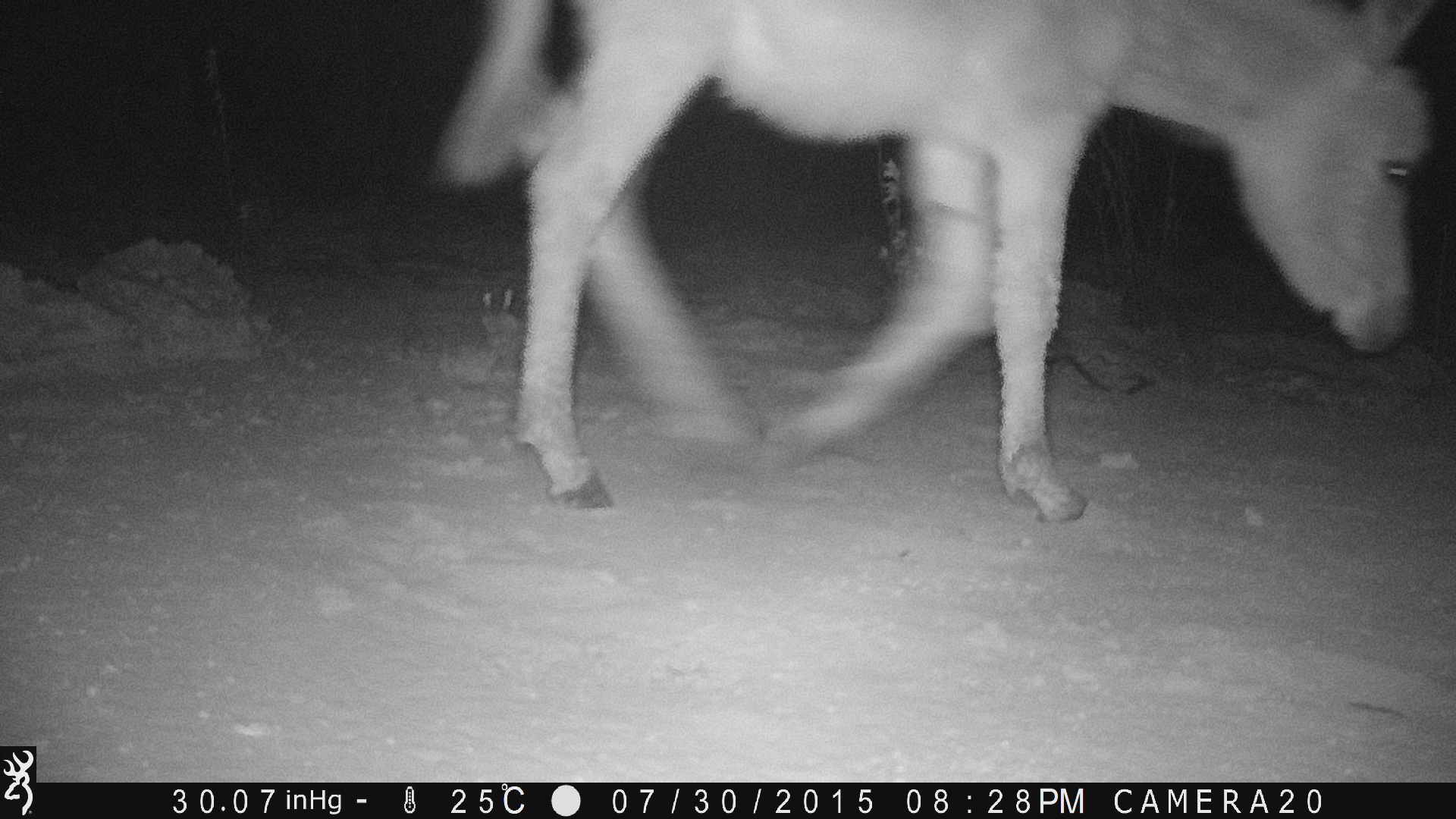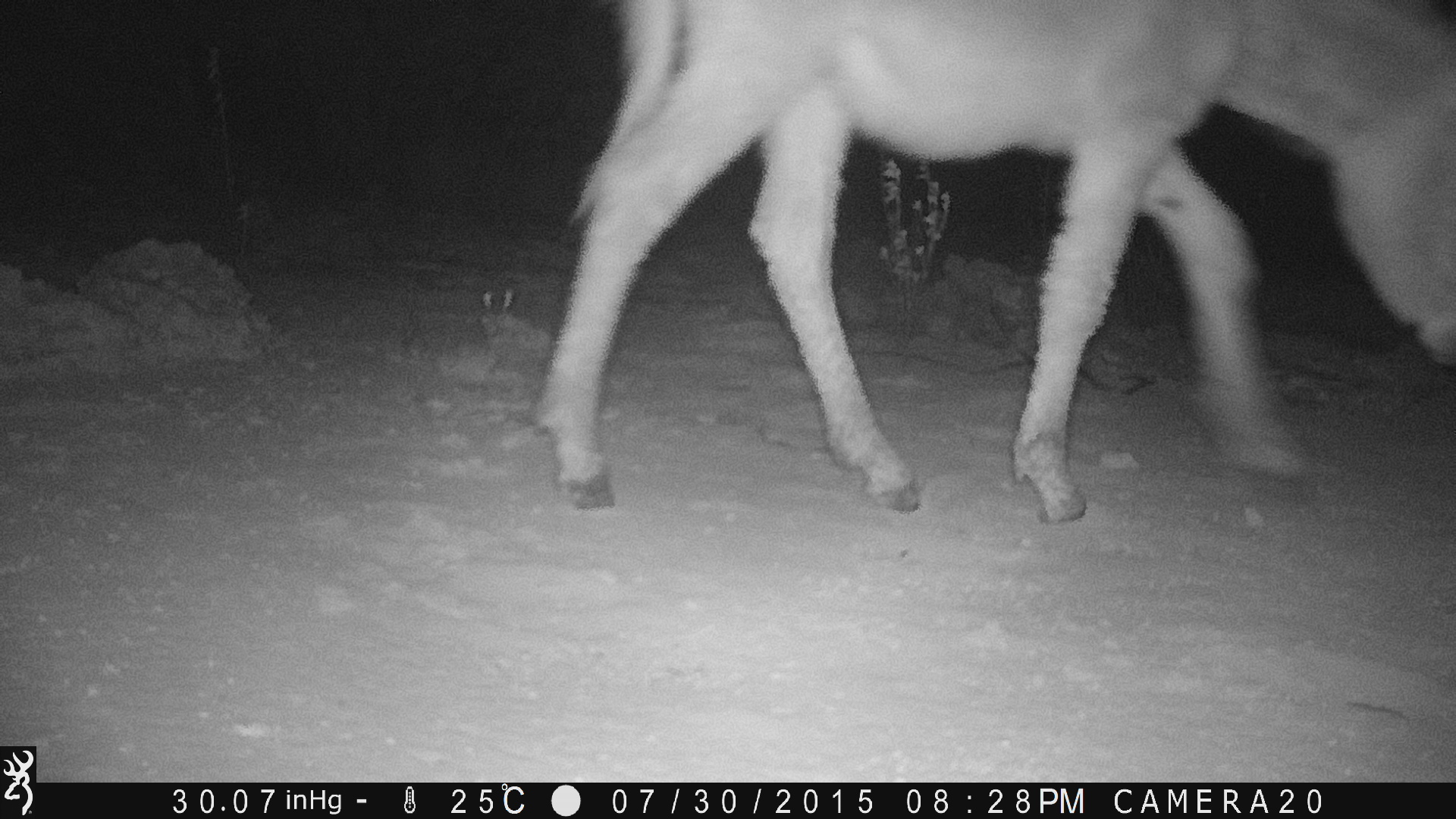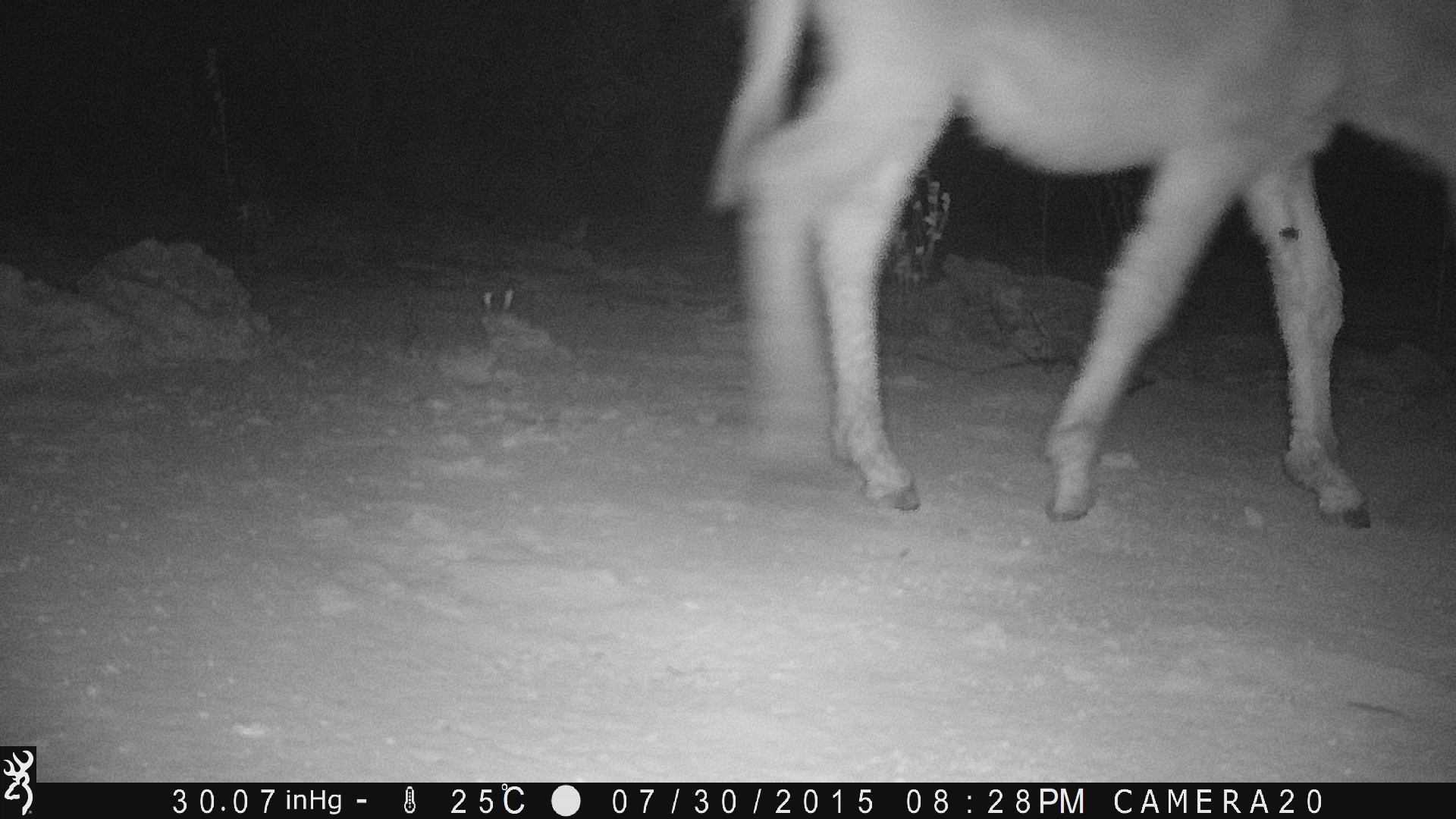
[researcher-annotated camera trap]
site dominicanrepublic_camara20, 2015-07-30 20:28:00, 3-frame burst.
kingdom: Animalia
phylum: Chordata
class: Mammalia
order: Perissodactyla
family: Equidae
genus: Equus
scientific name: Equus asinus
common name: donkey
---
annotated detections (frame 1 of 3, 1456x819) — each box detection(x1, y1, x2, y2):
donkey: detection(430, 4, 1442, 532)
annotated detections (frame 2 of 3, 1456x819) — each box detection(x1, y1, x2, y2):
donkey: detection(532, 0, 1449, 528)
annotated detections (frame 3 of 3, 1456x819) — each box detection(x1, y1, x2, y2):
donkey: detection(692, 0, 1455, 535)